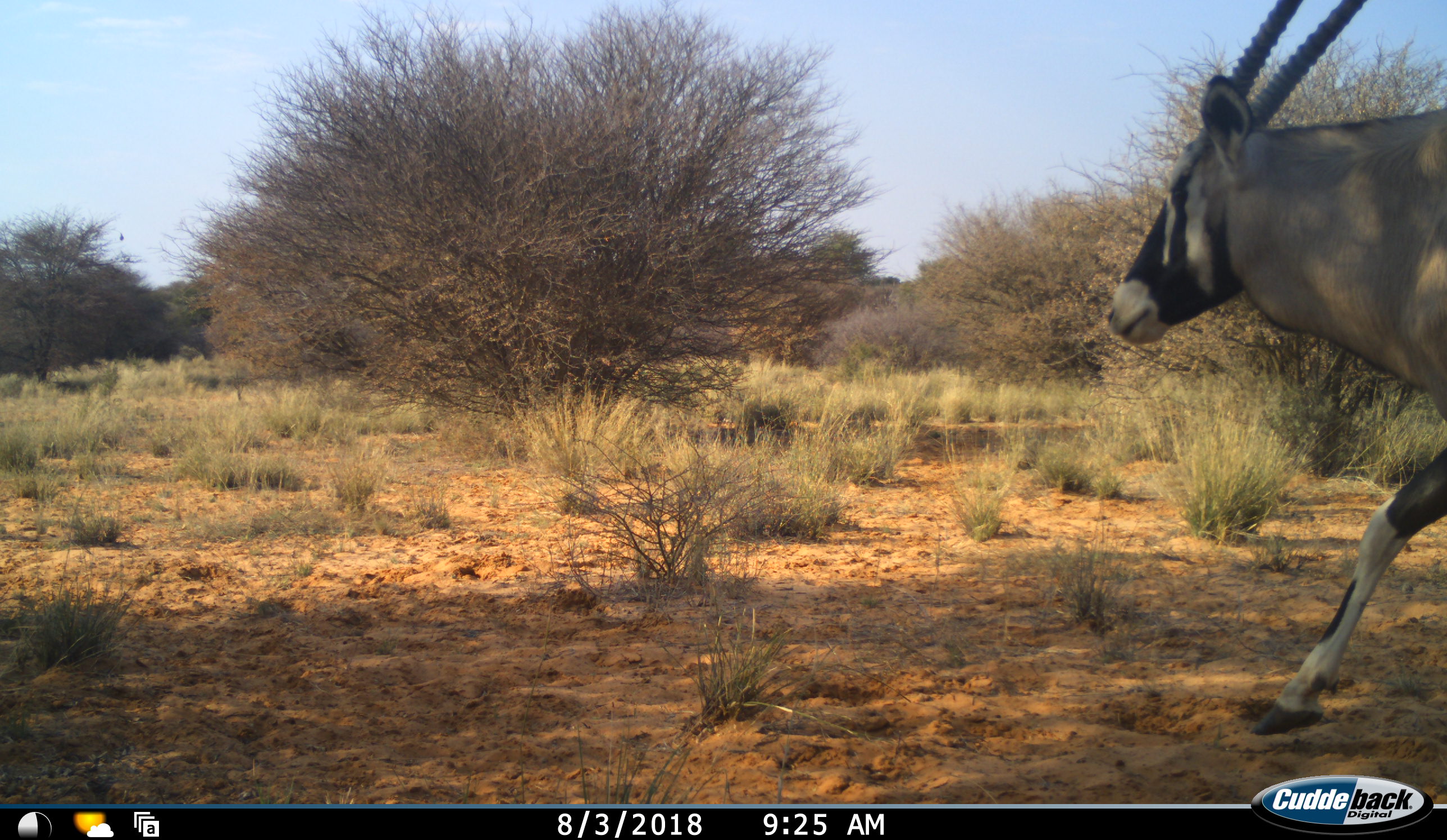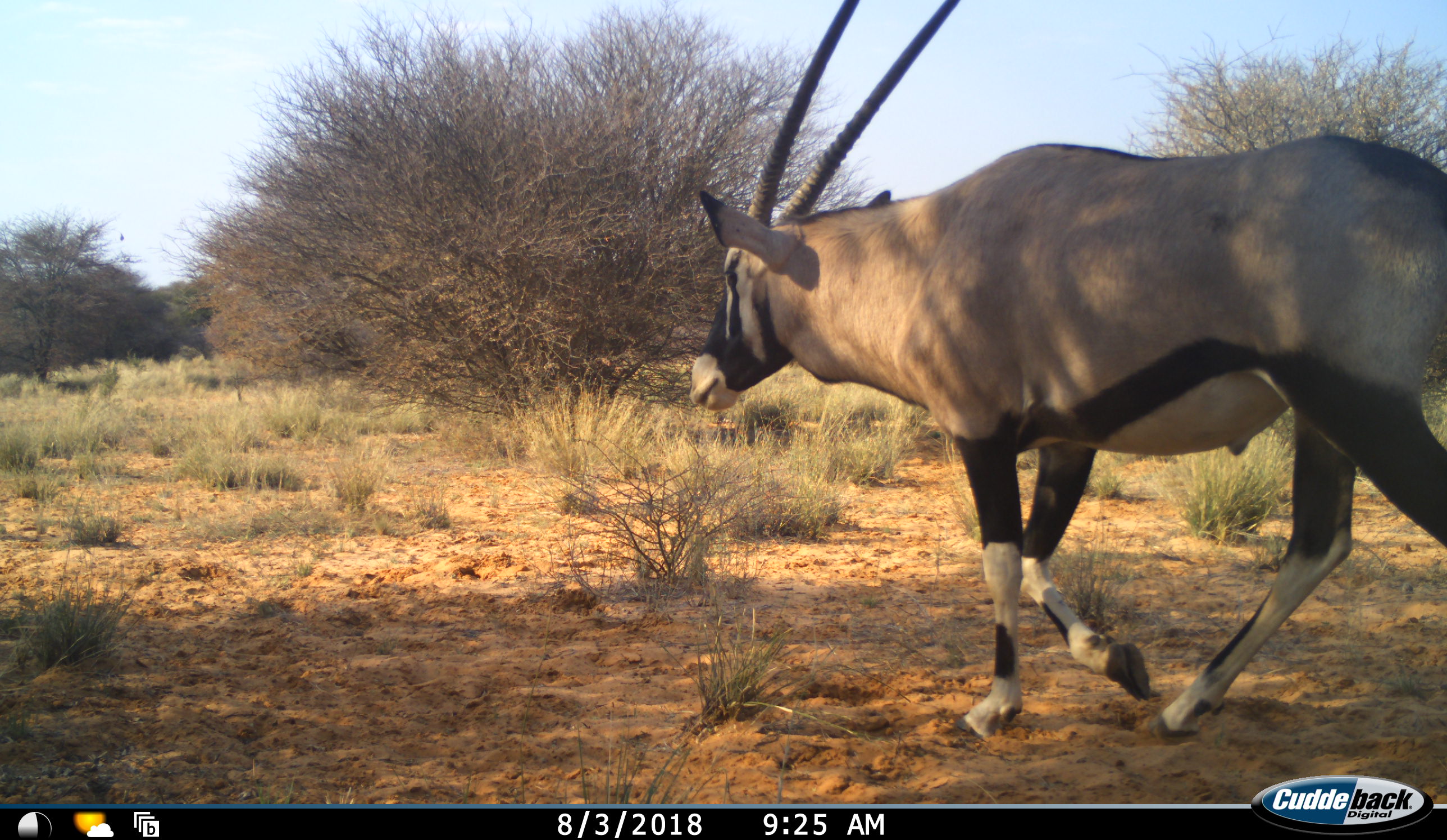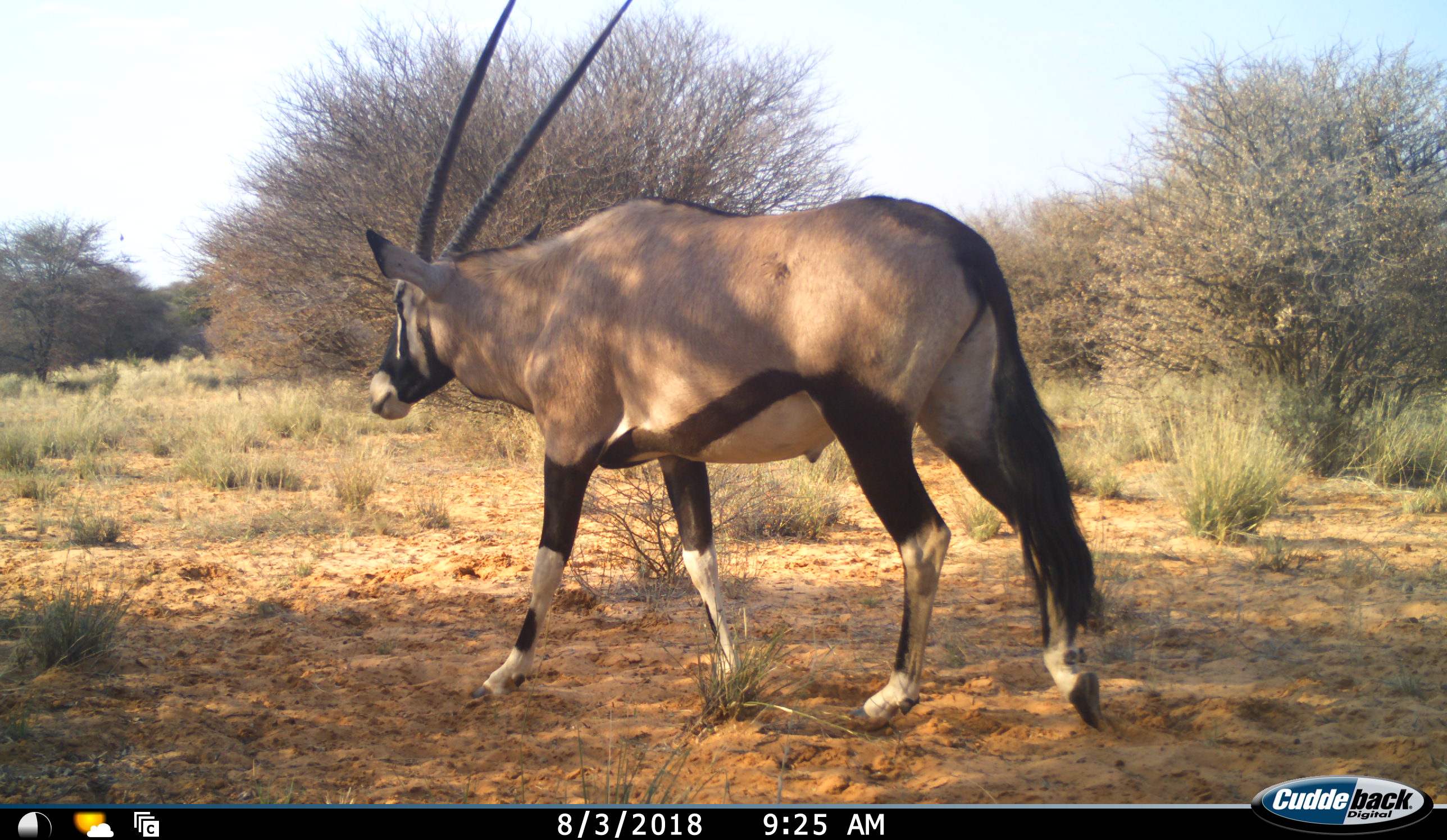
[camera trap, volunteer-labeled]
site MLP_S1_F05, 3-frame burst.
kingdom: Animalia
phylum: Chordata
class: Mammalia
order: Artiodactyla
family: Bovidae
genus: Oryx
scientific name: Oryx gazella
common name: gemsbok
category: oryx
Oryx (gemsbok) (Oryx gazella), count 1. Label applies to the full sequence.